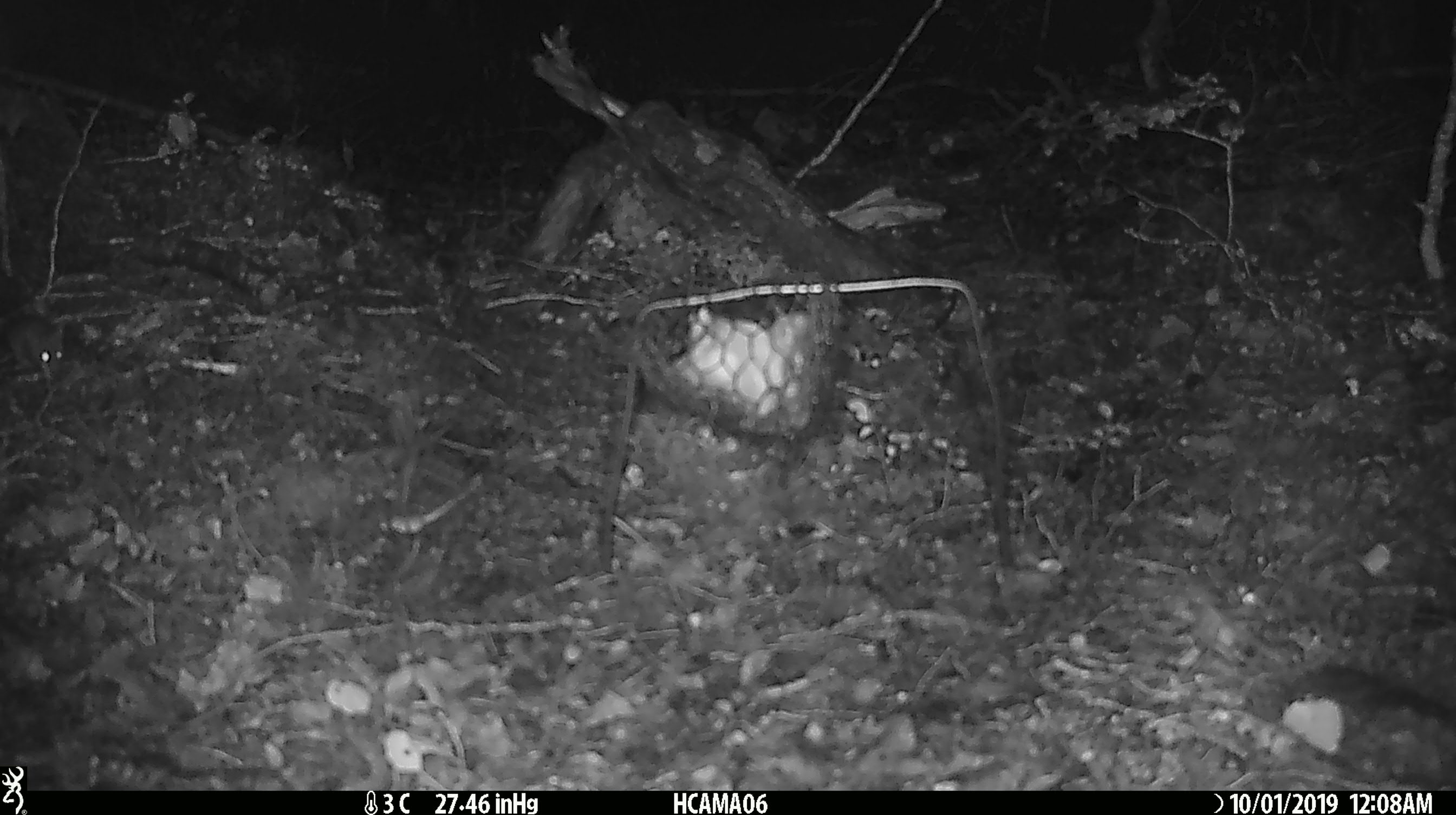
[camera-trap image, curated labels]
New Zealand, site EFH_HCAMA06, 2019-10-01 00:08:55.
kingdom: Animalia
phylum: Chordata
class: Mammalia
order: Rodentia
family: Muridae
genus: Mus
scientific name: Mus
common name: mouse